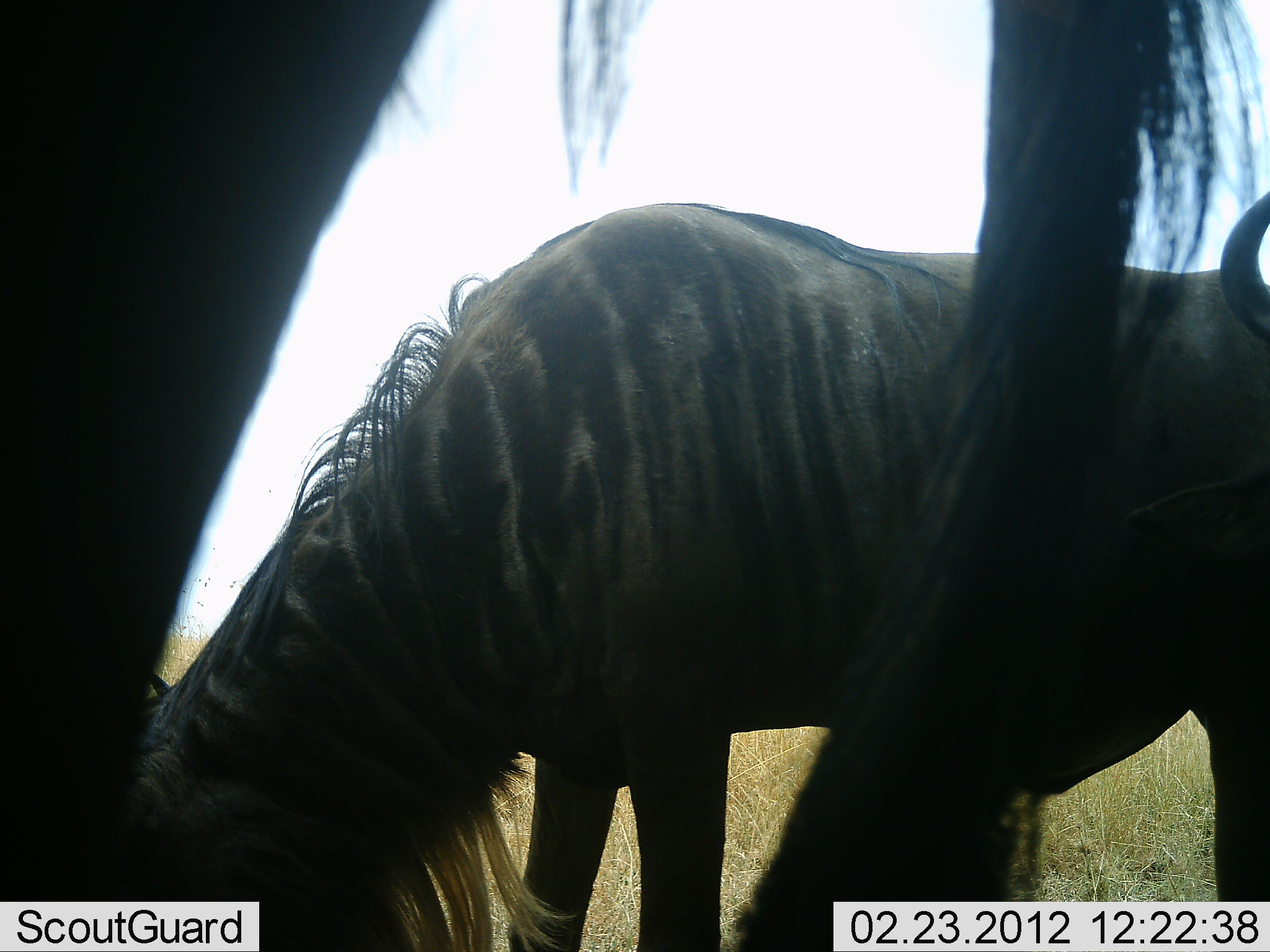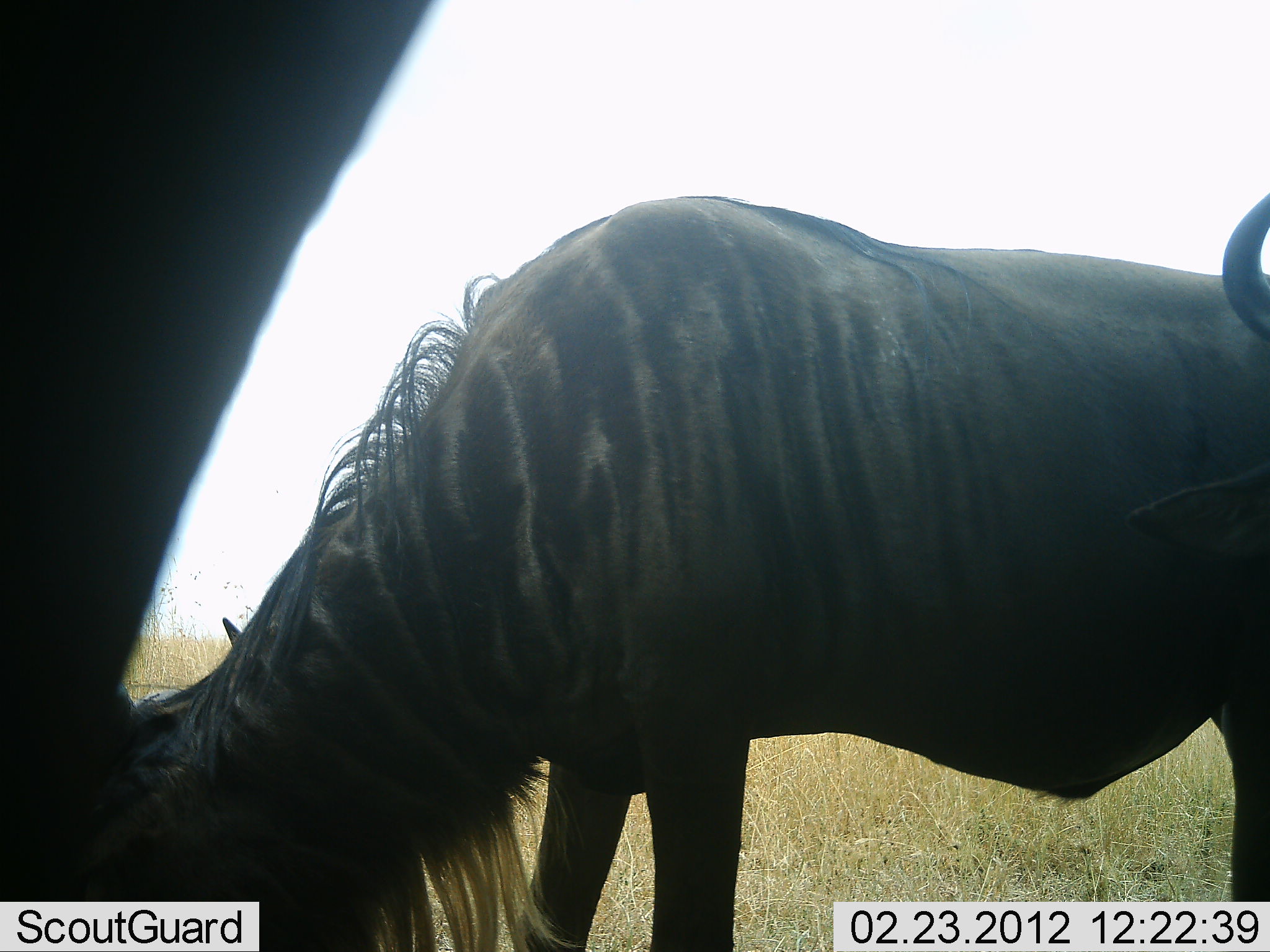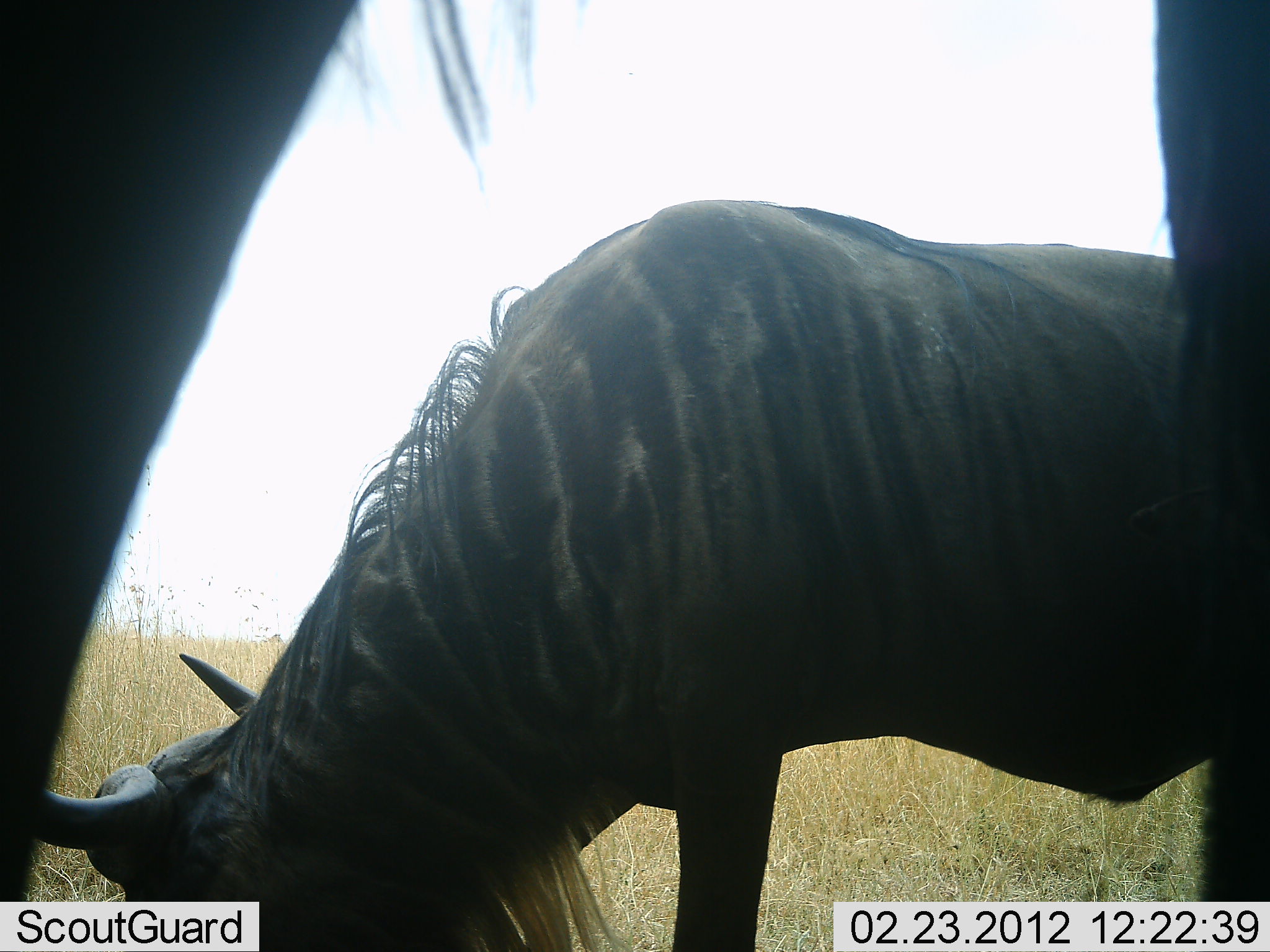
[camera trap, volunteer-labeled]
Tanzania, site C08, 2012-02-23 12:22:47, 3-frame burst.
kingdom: Animalia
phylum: Chordata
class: Mammalia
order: Artiodactyla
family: Bovidae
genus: Connochaetes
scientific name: Connochaetes taurinus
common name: blue wildebeest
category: wildebeest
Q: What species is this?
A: Wildebeest (blue wildebeest) (Connochaetes taurinus).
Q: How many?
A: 3.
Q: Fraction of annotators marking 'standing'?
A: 67%.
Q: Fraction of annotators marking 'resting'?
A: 8%.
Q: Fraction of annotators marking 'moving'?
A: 8%.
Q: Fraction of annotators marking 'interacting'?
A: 4%.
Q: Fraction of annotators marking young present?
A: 0%.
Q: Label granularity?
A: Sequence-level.